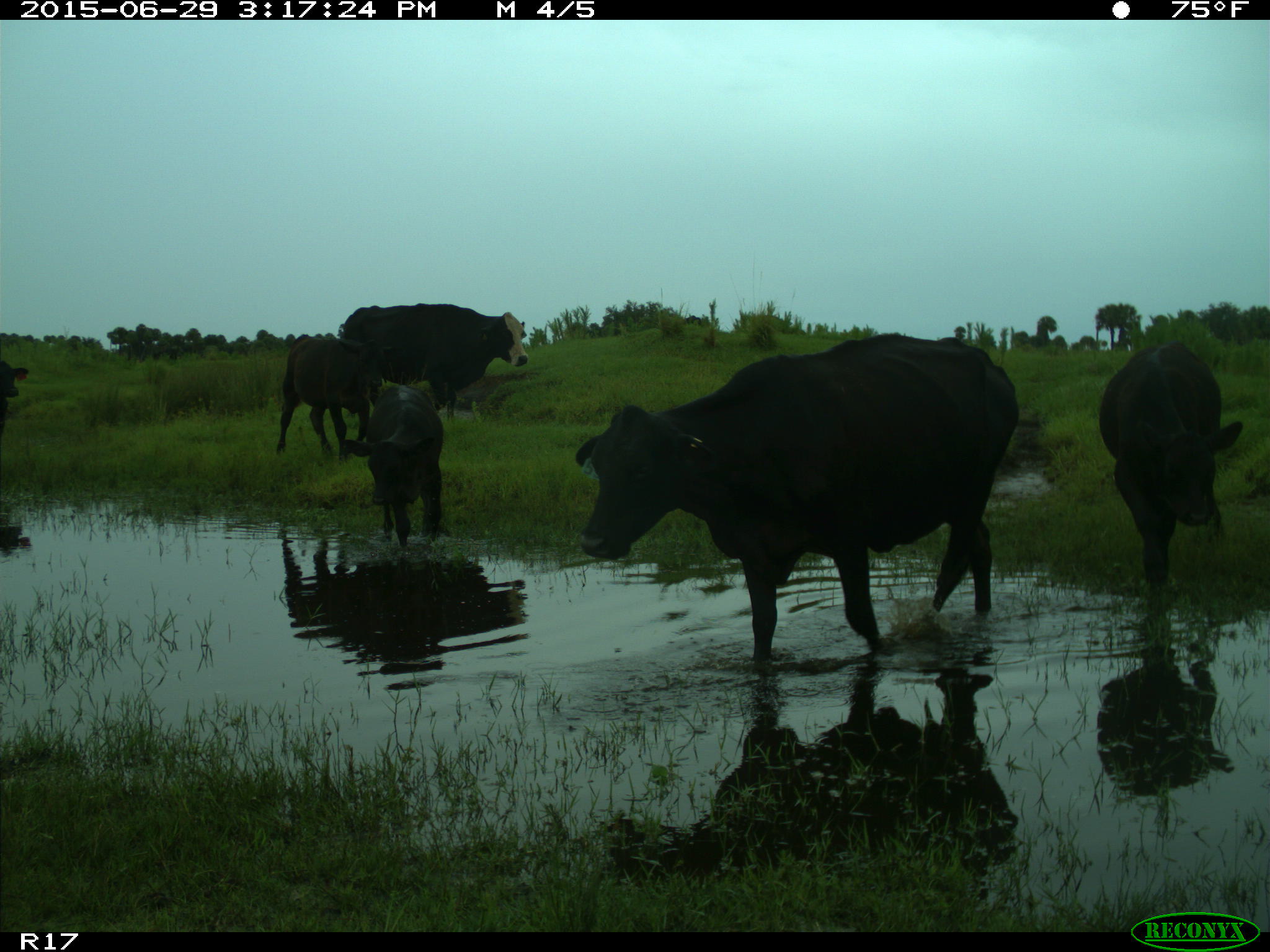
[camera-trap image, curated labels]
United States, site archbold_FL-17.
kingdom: Animalia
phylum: Chordata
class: Mammalia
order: Artiodactyla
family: Bovidae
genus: Bos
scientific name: Bos taurus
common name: domestic cow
Bos taurus (domestic cow).